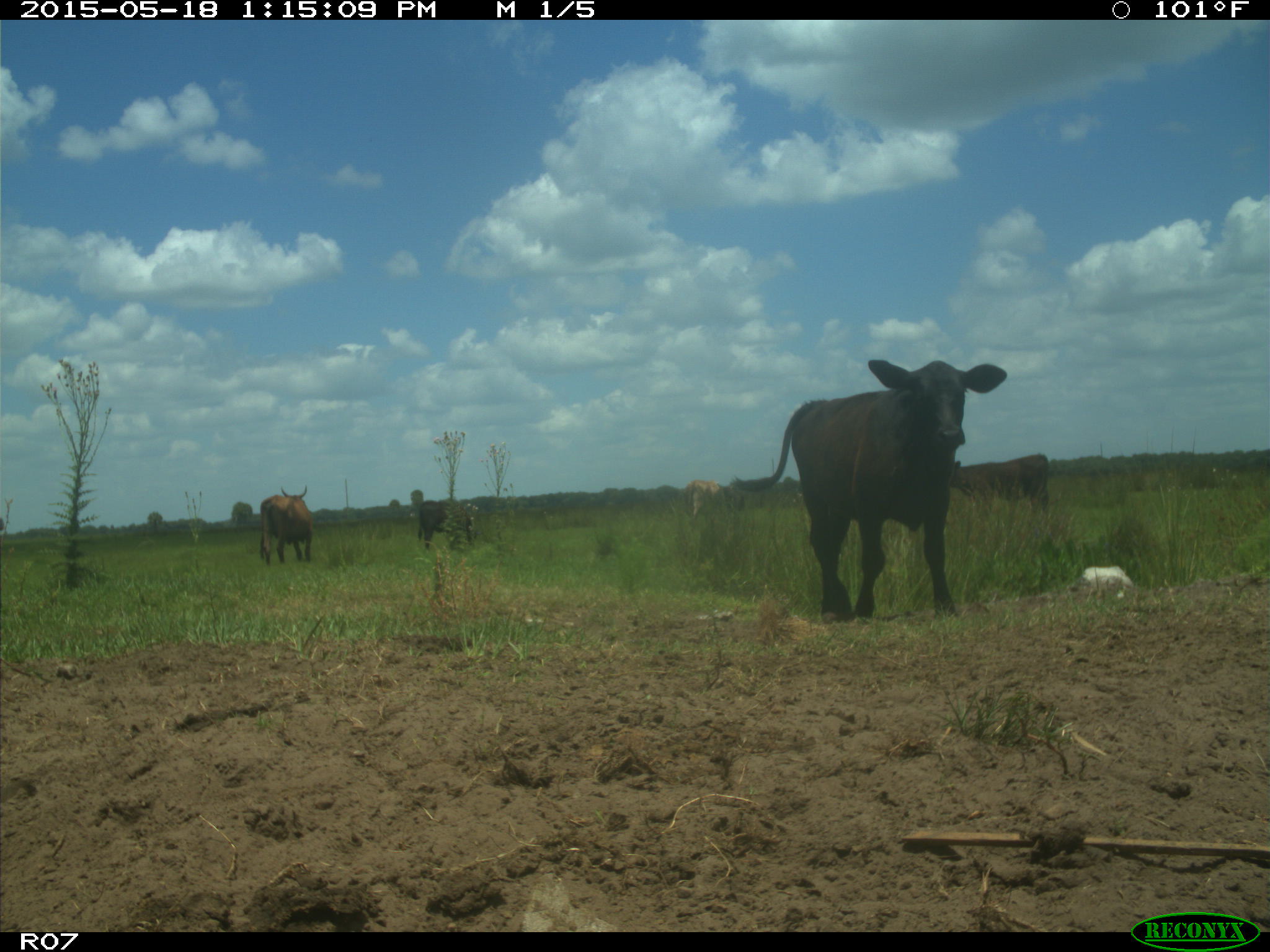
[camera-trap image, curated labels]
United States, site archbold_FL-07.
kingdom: Animalia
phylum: Chordata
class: Mammalia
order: Artiodactyla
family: Bovidae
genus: Bos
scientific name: Bos taurus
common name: domestic cow